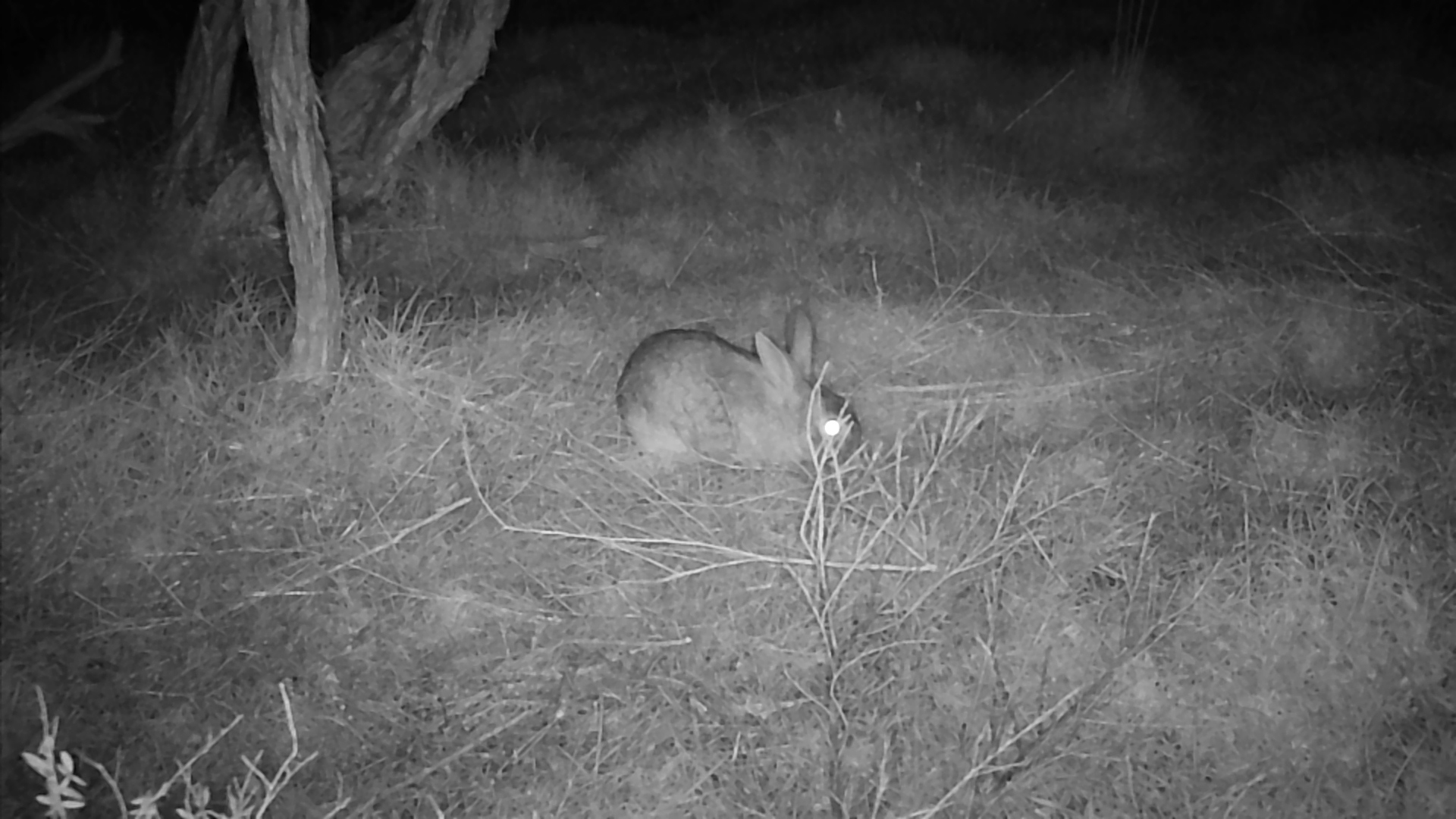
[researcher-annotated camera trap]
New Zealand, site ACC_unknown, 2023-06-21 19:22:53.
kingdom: Animalia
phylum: Chordata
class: Mammalia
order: Lagomorpha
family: Leporidae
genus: Oryctolagus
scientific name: Oryctolagus cuniculus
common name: european rabbit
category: rabbit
Rabbit (european rabbit) (Oryctolagus cuniculus).